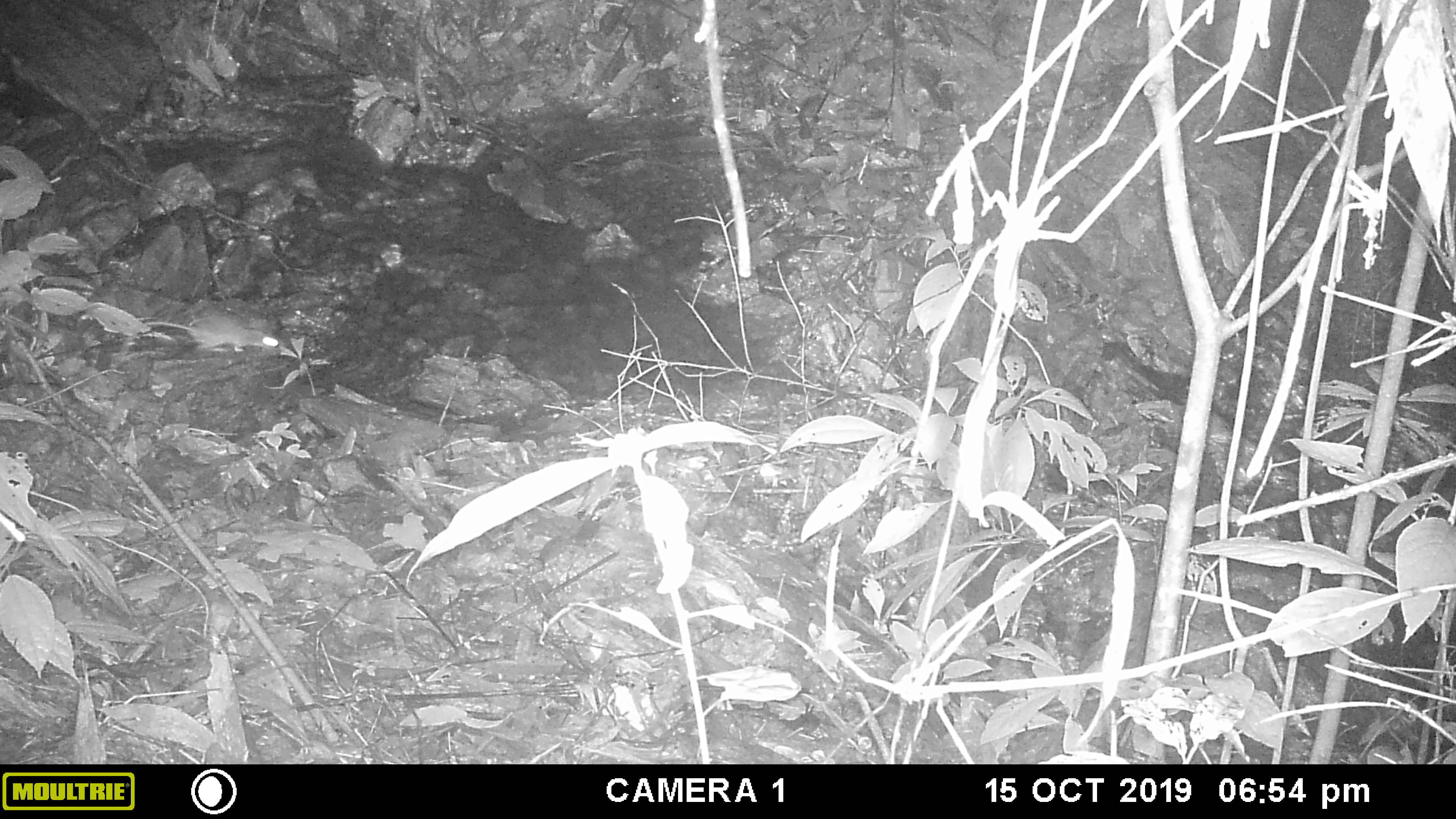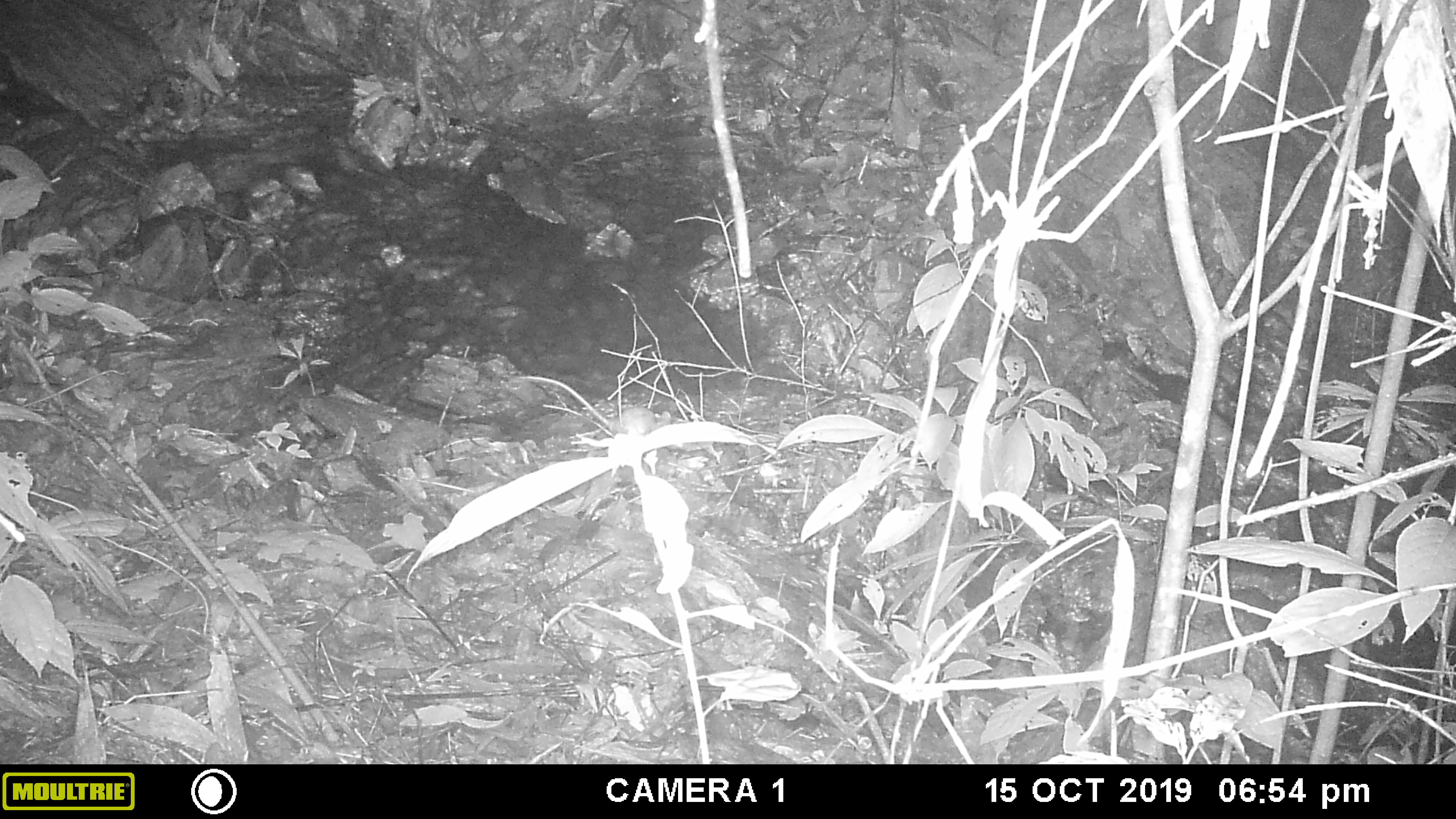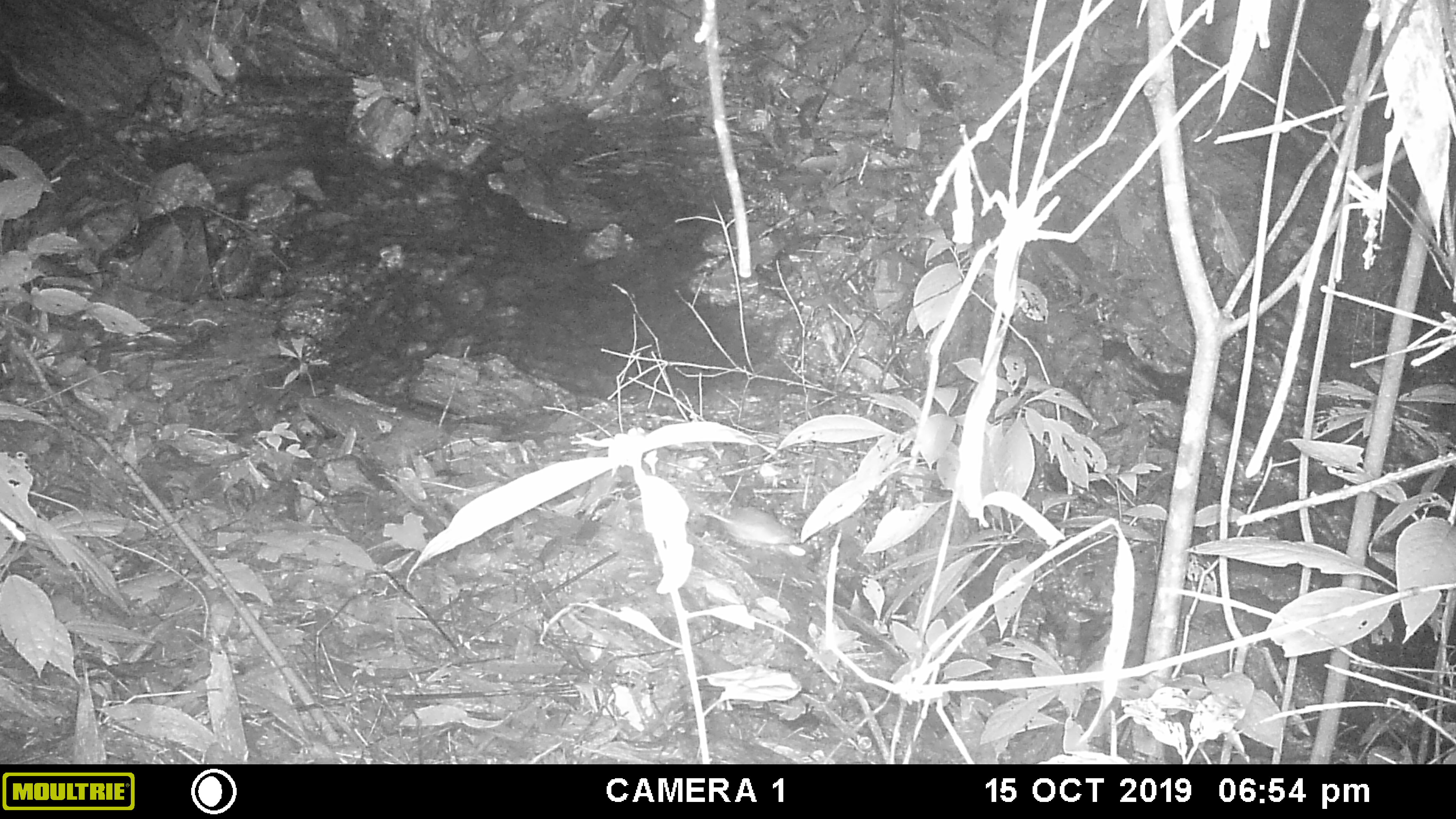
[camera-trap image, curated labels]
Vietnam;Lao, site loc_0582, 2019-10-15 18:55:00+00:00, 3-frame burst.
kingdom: Animalia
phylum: Chordata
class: Mammalia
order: Rodentia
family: Muridae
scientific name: Muridae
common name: old-world mice and rats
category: unidentified murid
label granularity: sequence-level